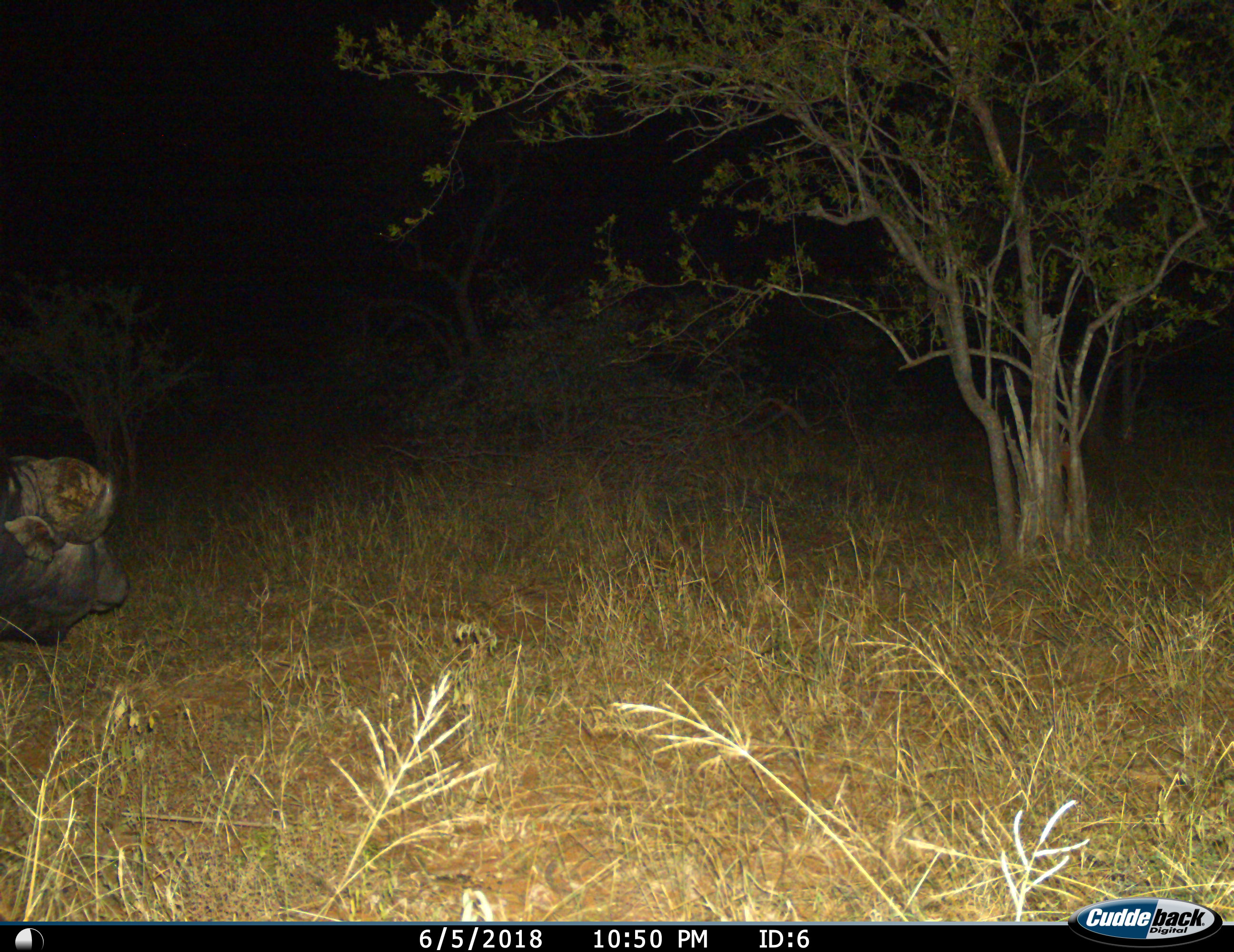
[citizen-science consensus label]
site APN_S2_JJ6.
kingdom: Animalia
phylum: Chordata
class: Mammalia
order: Artiodactyla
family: Bovidae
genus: Syncerus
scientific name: Syncerus caffer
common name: african buffalo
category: buffalo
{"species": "buffalo (african buffalo) (Syncerus caffer)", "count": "1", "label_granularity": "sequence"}